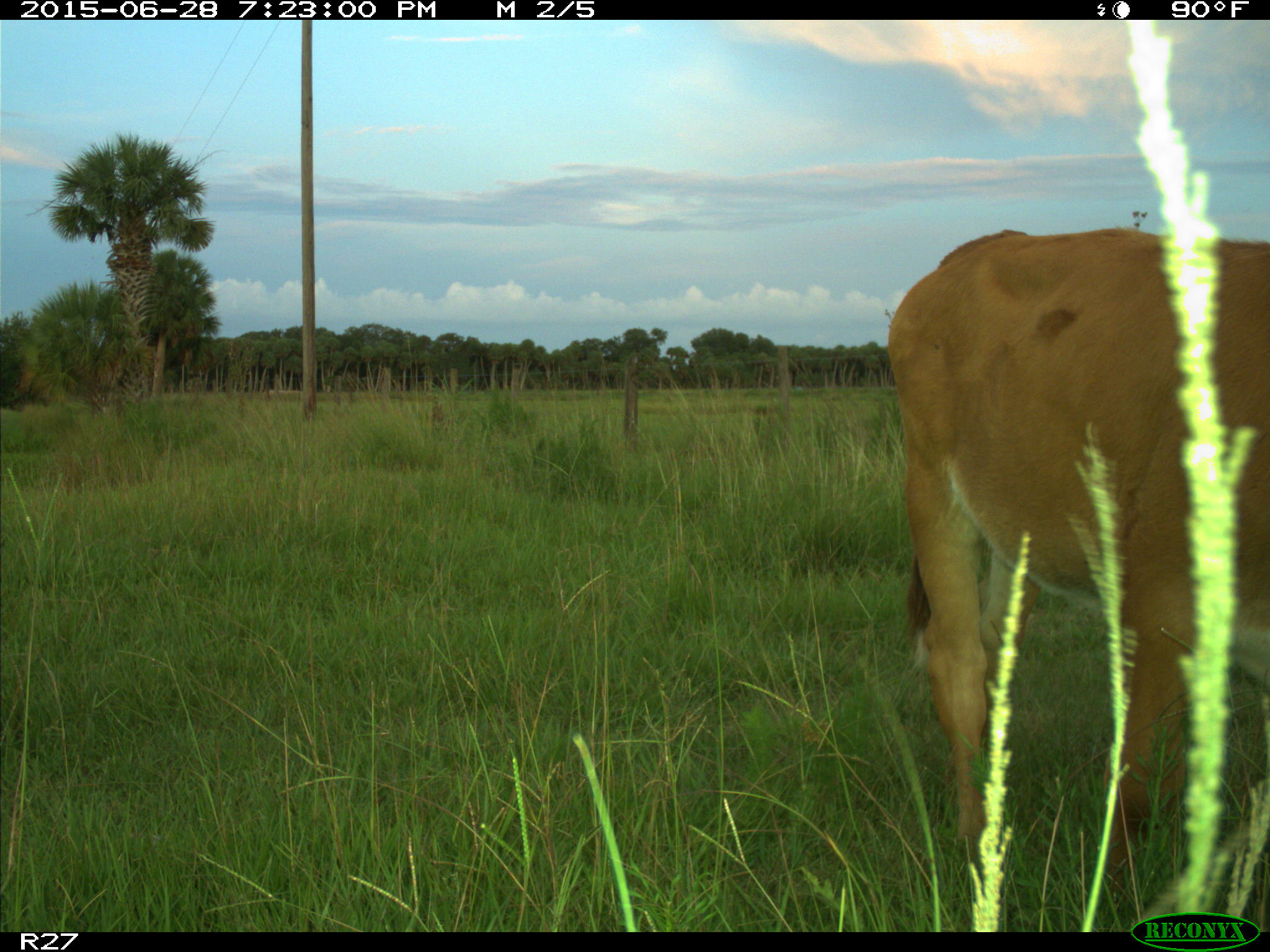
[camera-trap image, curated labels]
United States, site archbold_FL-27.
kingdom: Animalia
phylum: Chordata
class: Mammalia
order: Artiodactyla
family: Bovidae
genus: Bos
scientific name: Bos taurus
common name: domestic cow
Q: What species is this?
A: Bos taurus (domestic cow).